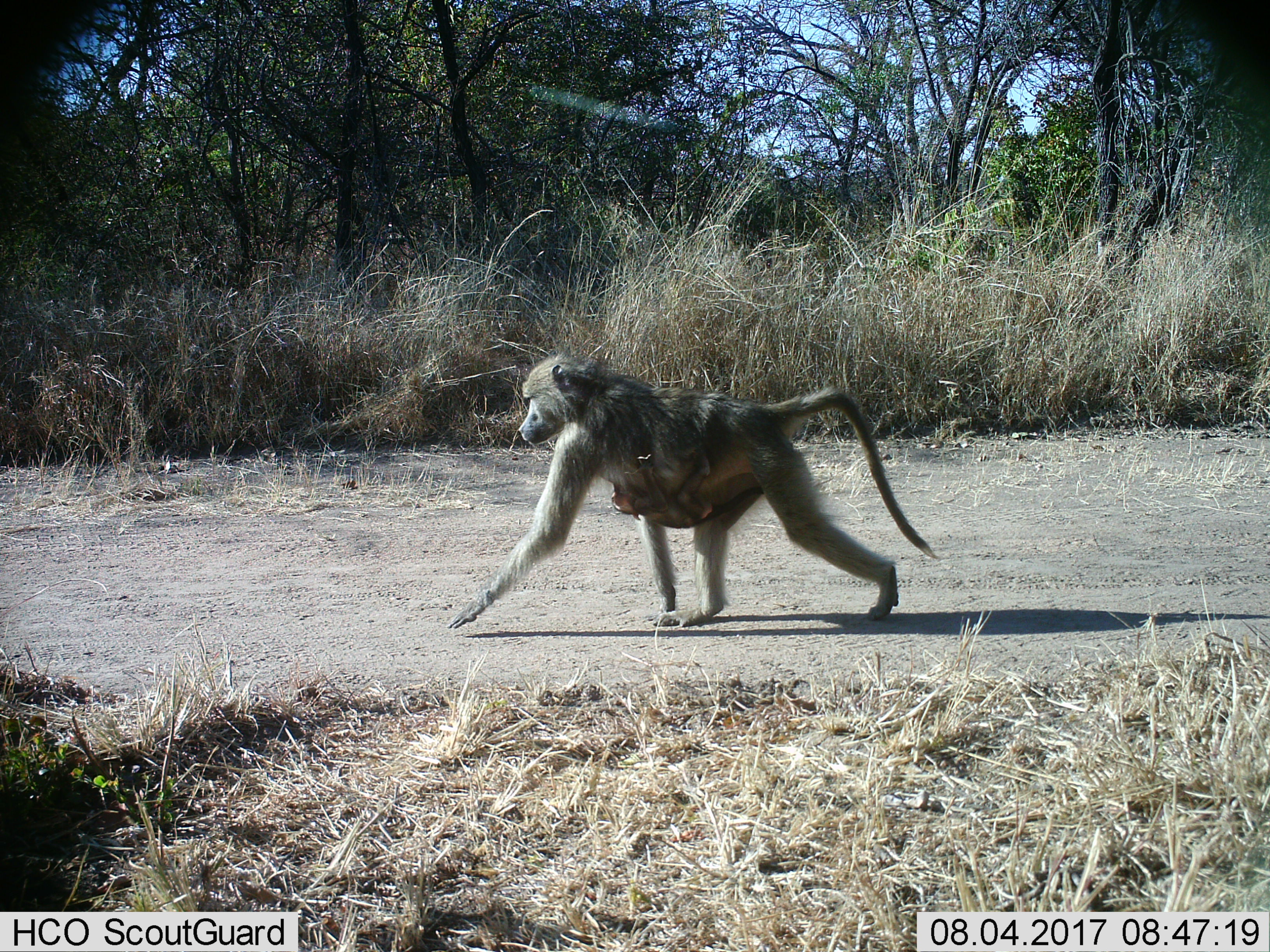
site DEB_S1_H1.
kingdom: Animalia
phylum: Chordata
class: Mammalia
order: Primates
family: Cercopithecidae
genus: Papio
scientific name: Papio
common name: baboon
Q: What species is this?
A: Baboon (Papio).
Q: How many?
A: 2.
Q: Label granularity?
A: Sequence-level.